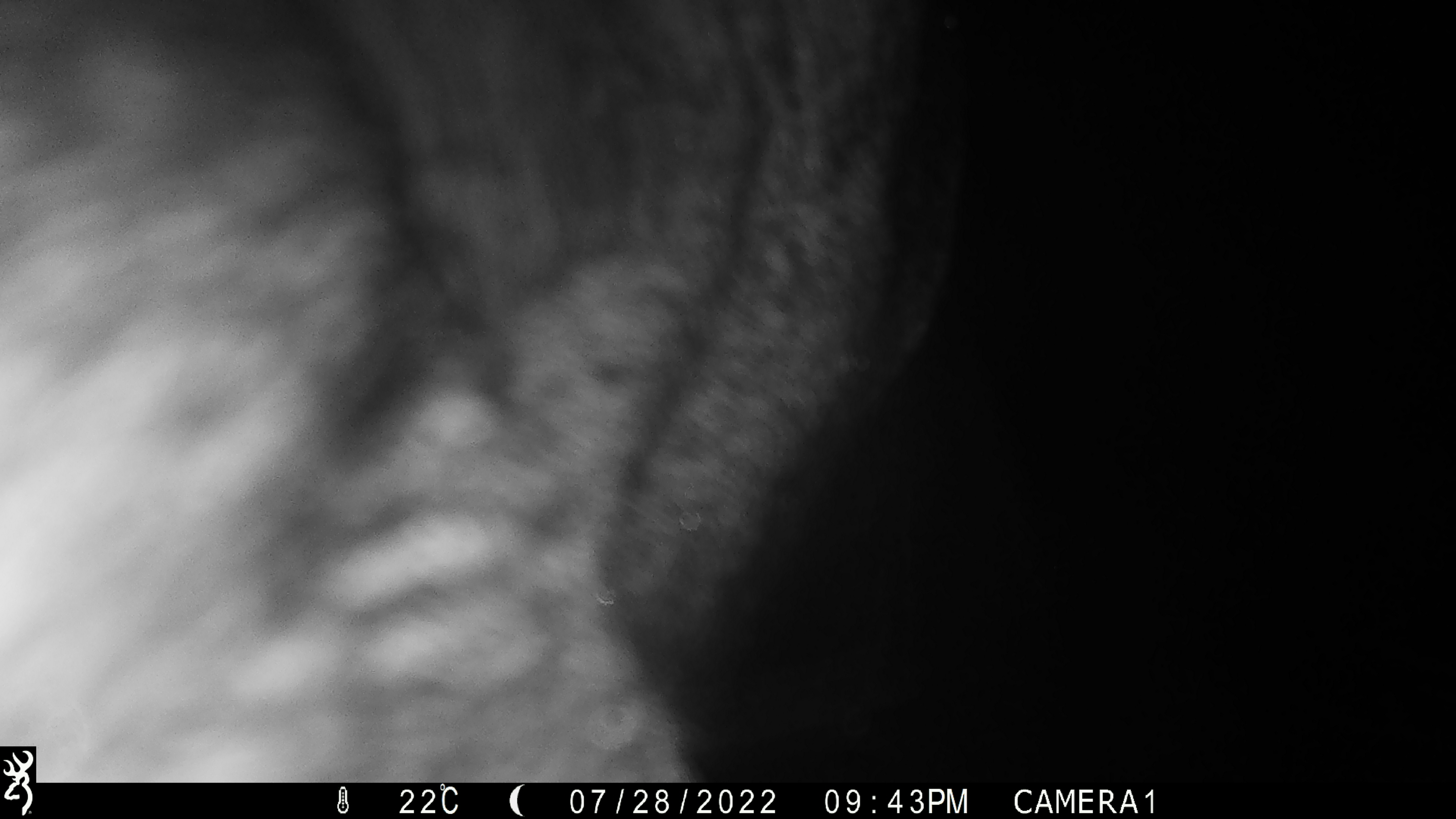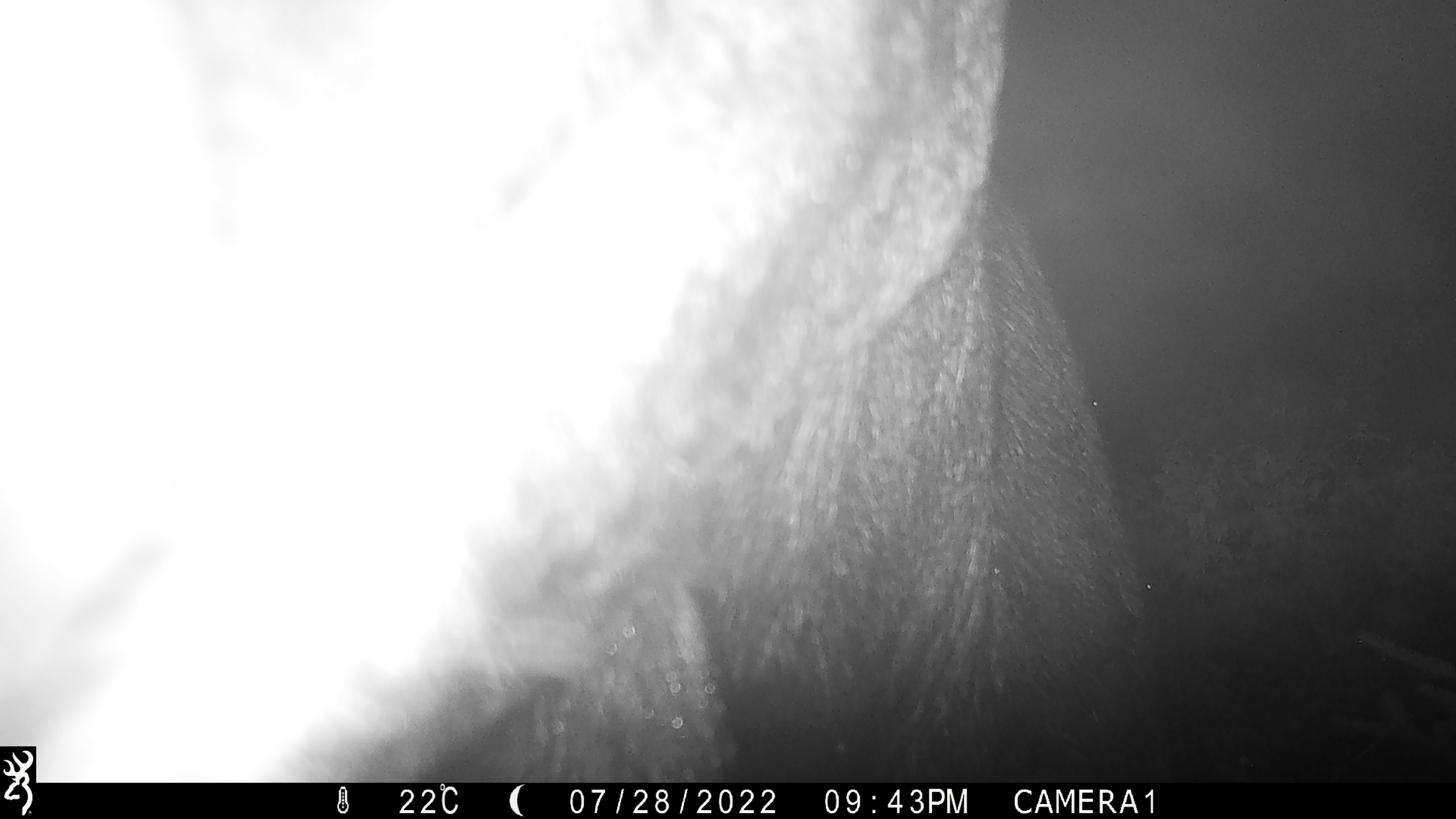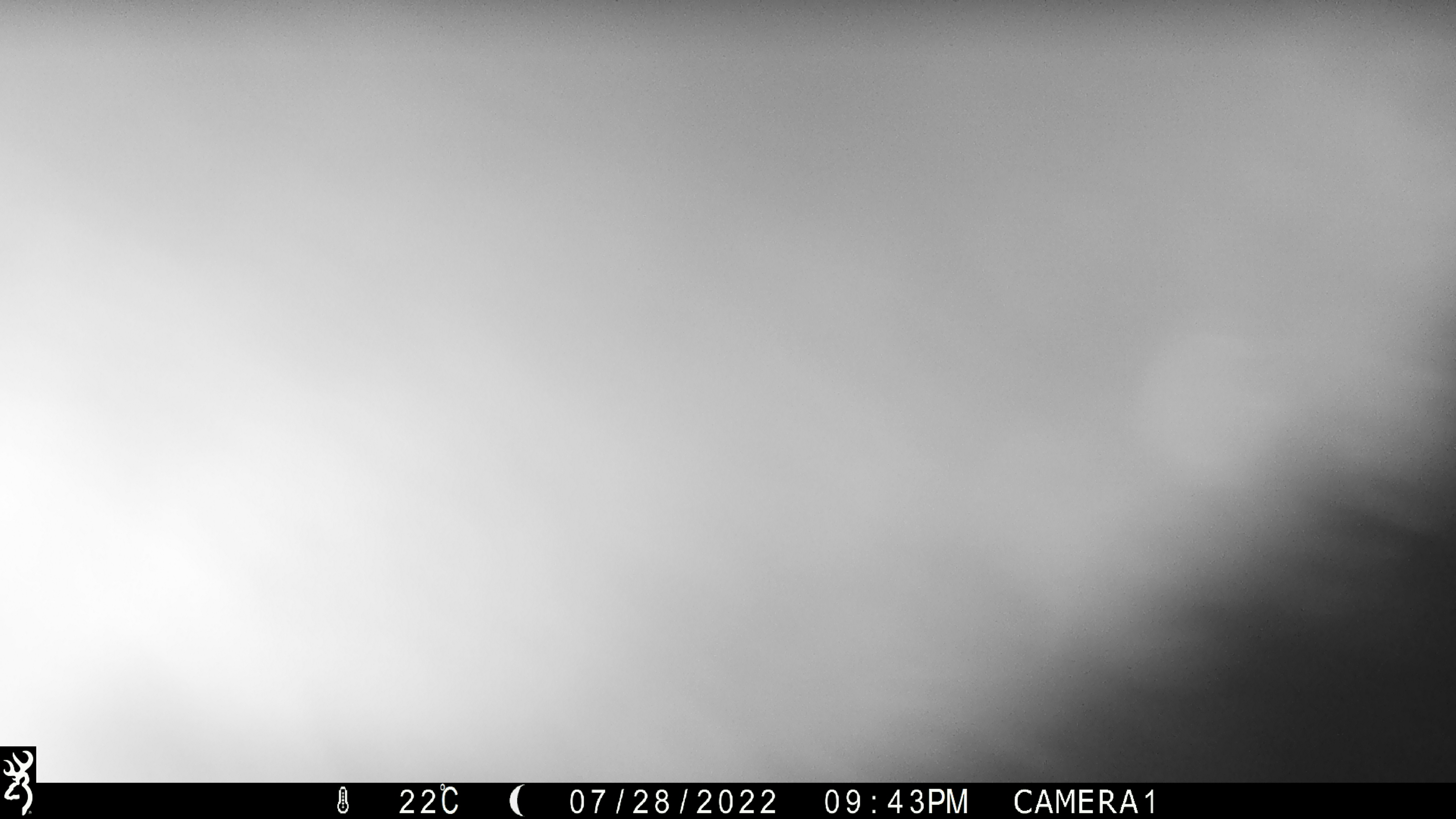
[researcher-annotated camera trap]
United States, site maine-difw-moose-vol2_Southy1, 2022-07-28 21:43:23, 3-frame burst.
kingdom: Animalia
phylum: Chordata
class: Mammalia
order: Artiodactyla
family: Cervidae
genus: Alces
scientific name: Alces alces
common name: moose